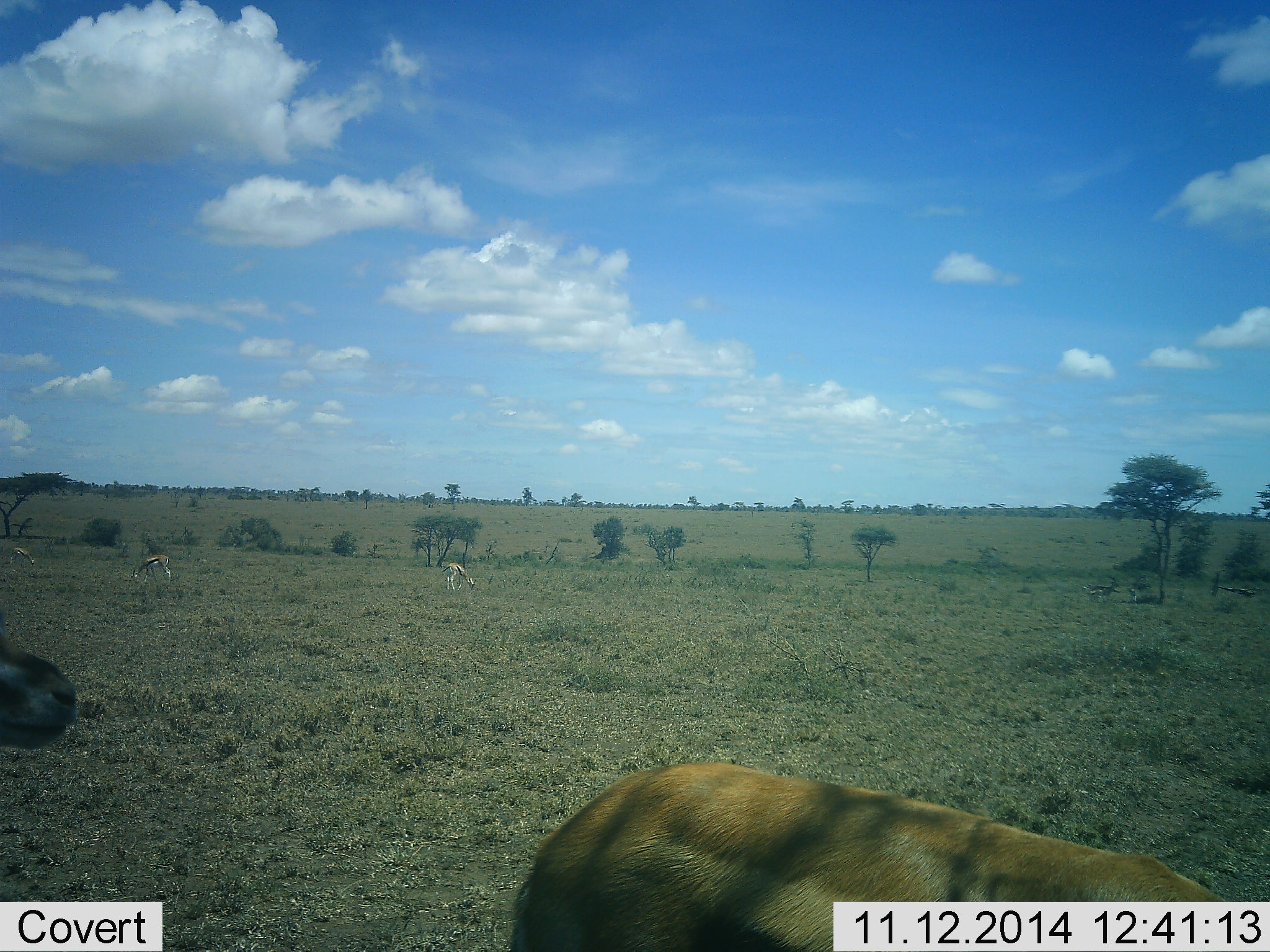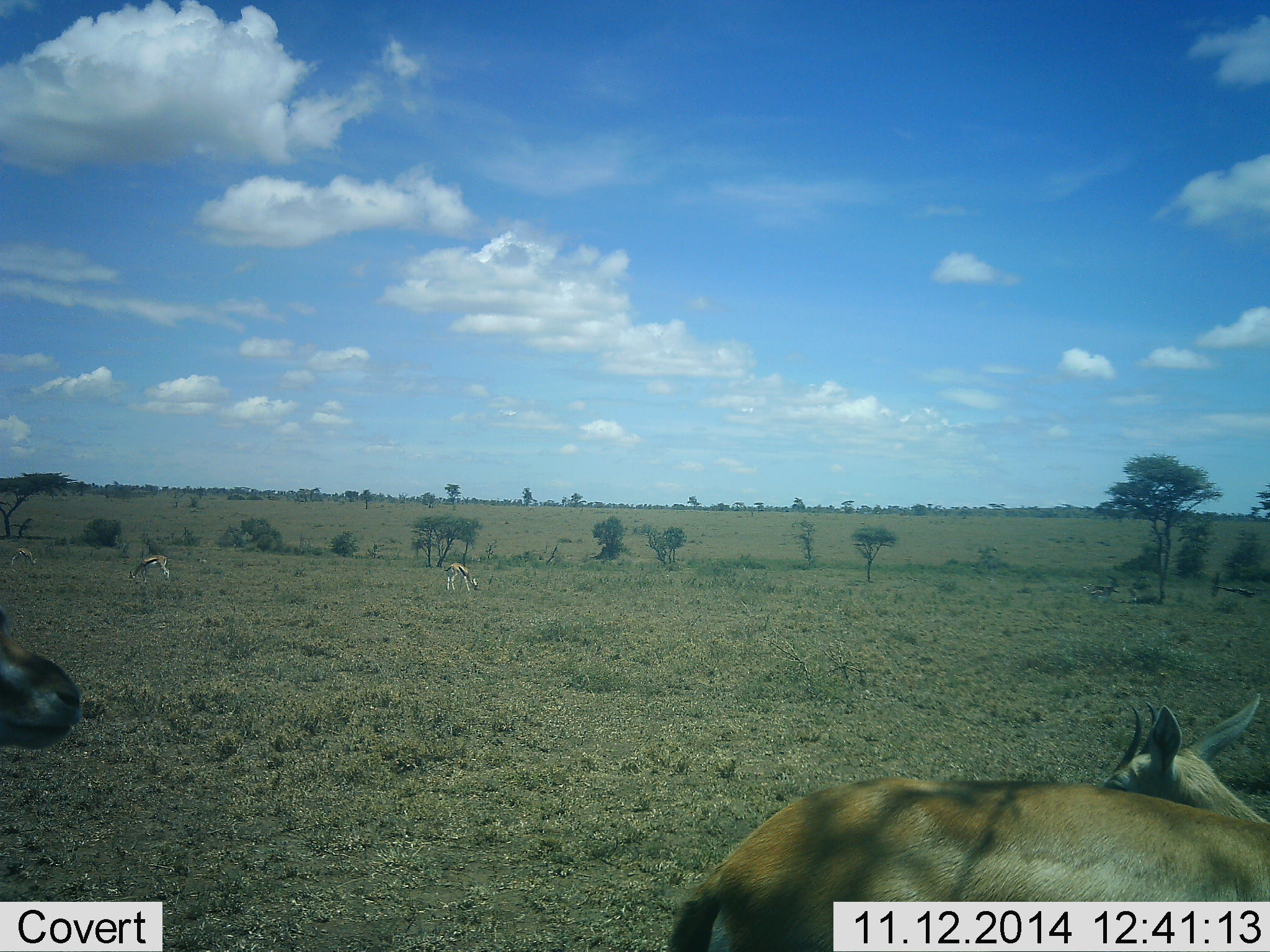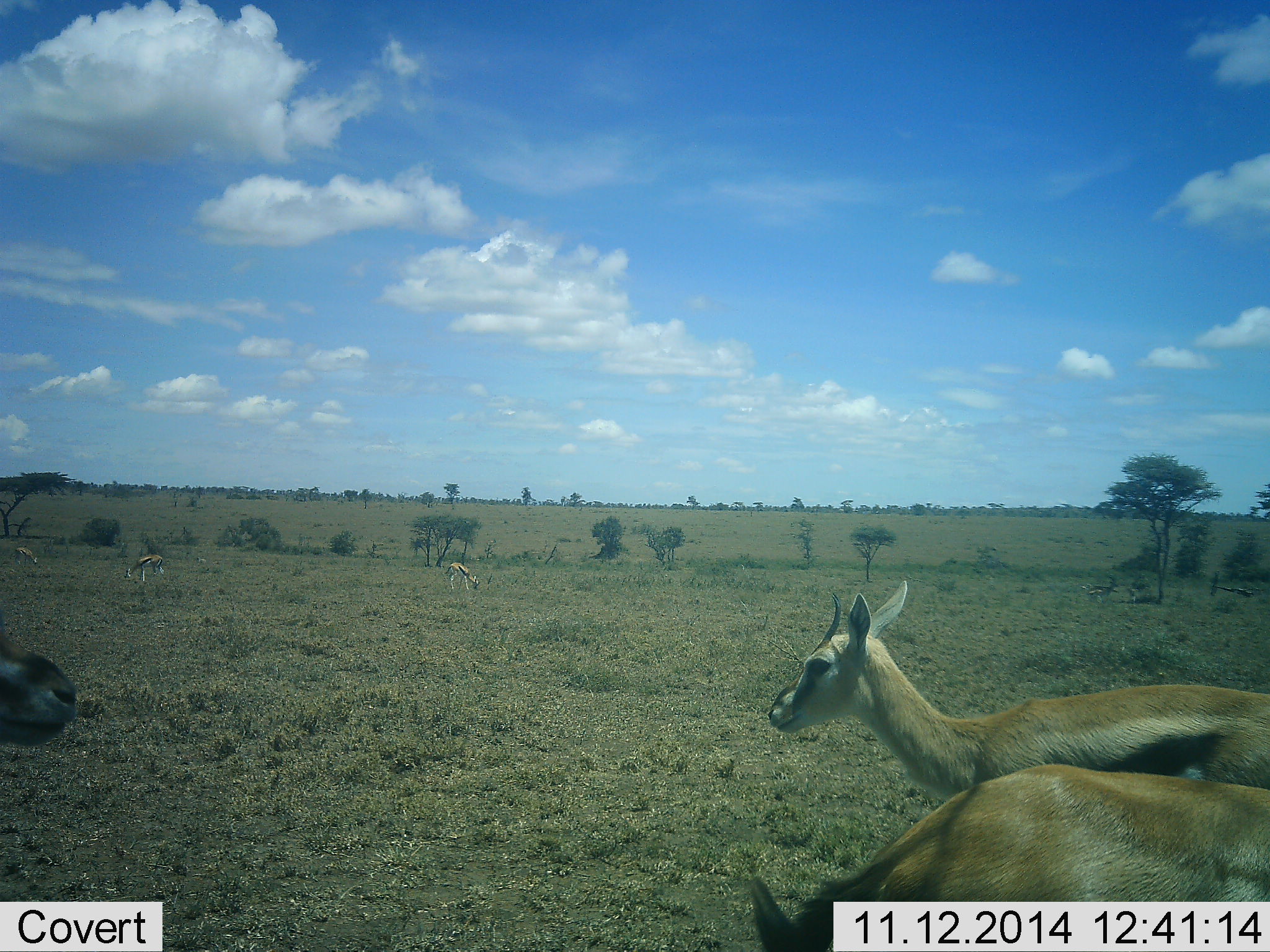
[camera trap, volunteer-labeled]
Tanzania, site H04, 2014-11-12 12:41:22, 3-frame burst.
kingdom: Animalia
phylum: Chordata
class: Mammalia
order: Artiodactyla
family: Bovidae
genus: Eudorcas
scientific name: Eudorcas thomsonii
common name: thomson's gazelle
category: gazellethomsons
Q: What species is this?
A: Gazellethomsons (thomson's gazelle) (Eudorcas thomsonii).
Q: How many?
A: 6.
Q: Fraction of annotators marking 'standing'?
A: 85%.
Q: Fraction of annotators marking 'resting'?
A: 15%.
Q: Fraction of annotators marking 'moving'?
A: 69%.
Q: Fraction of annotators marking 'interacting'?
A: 0%.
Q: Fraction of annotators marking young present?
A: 0%.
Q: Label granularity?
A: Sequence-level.